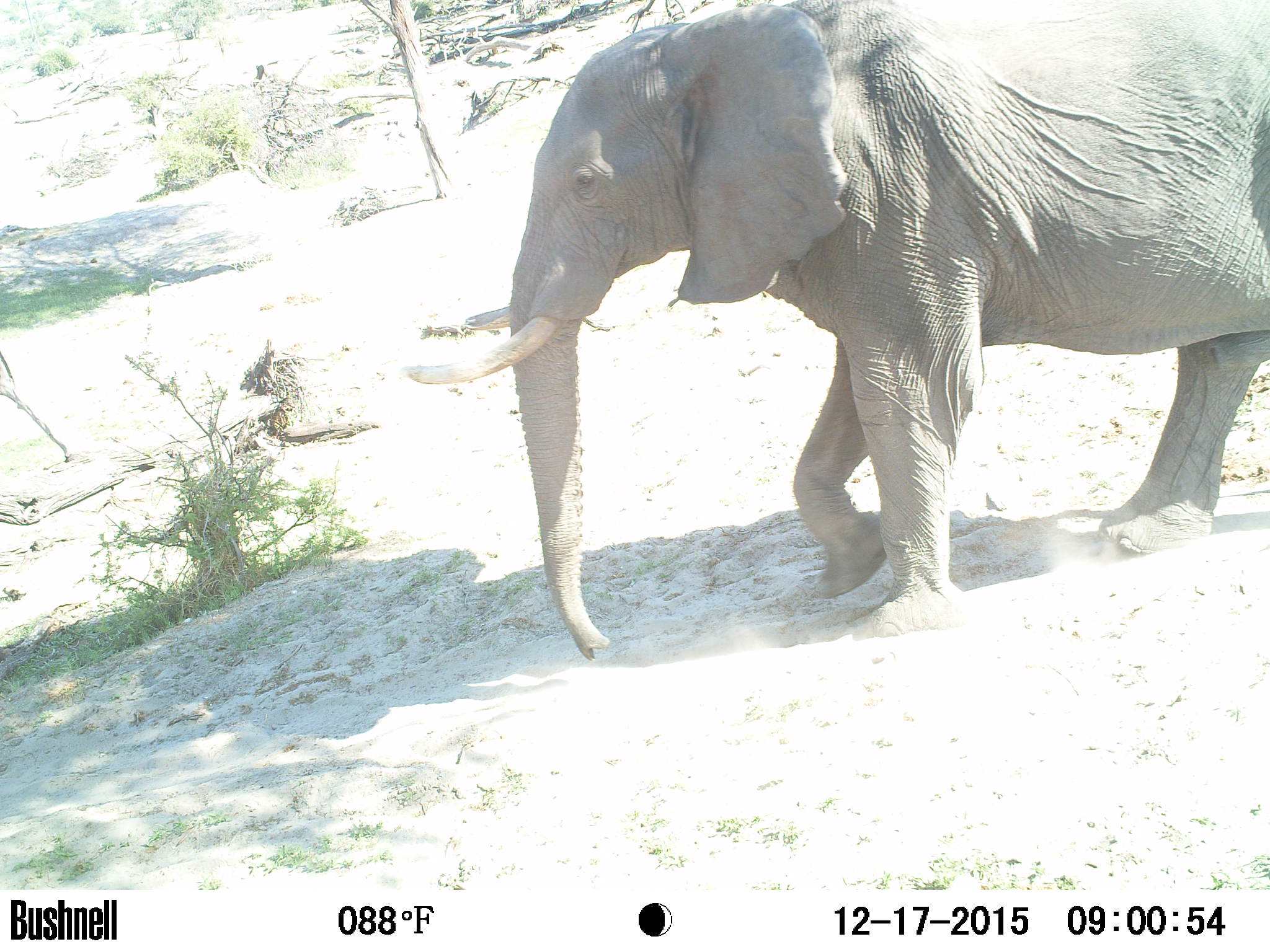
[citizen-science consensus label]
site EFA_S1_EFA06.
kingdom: Animalia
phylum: Chordata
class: Mammalia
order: Proboscidea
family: Elephantidae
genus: Loxodonta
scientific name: Loxodonta africana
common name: african bush elephant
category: elephant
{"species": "elephant (african bush elephant) (Loxodonta africana)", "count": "1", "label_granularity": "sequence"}